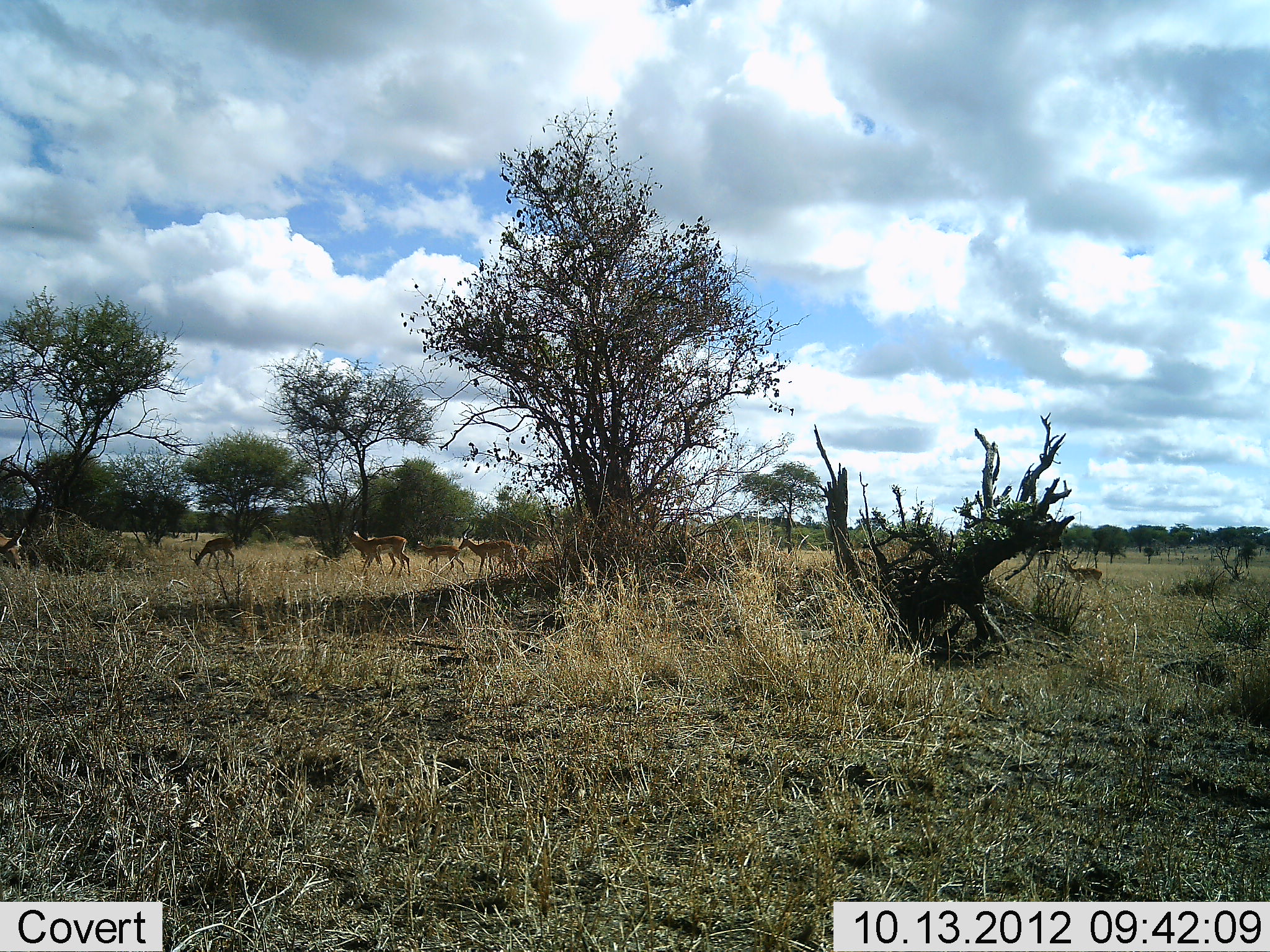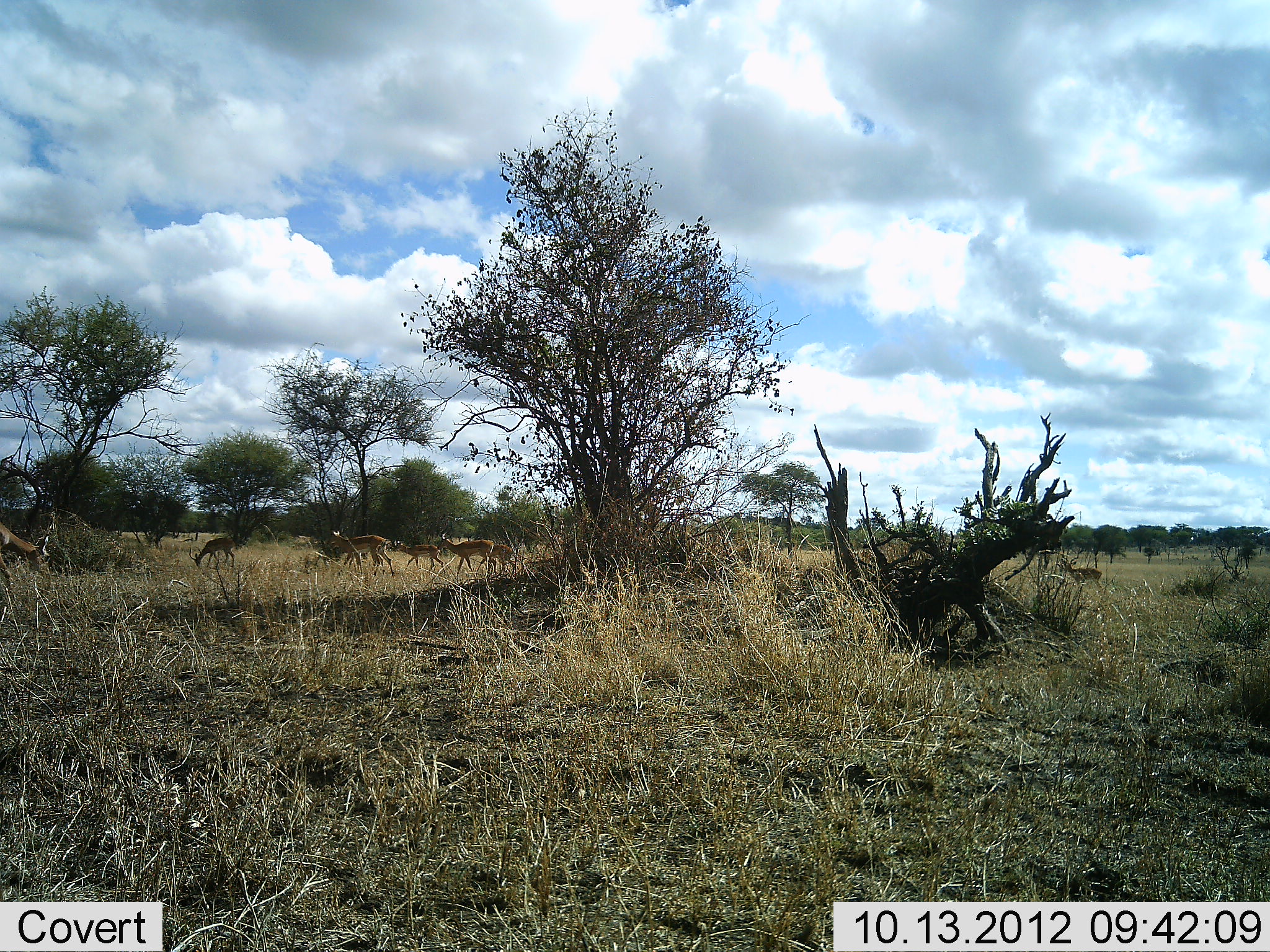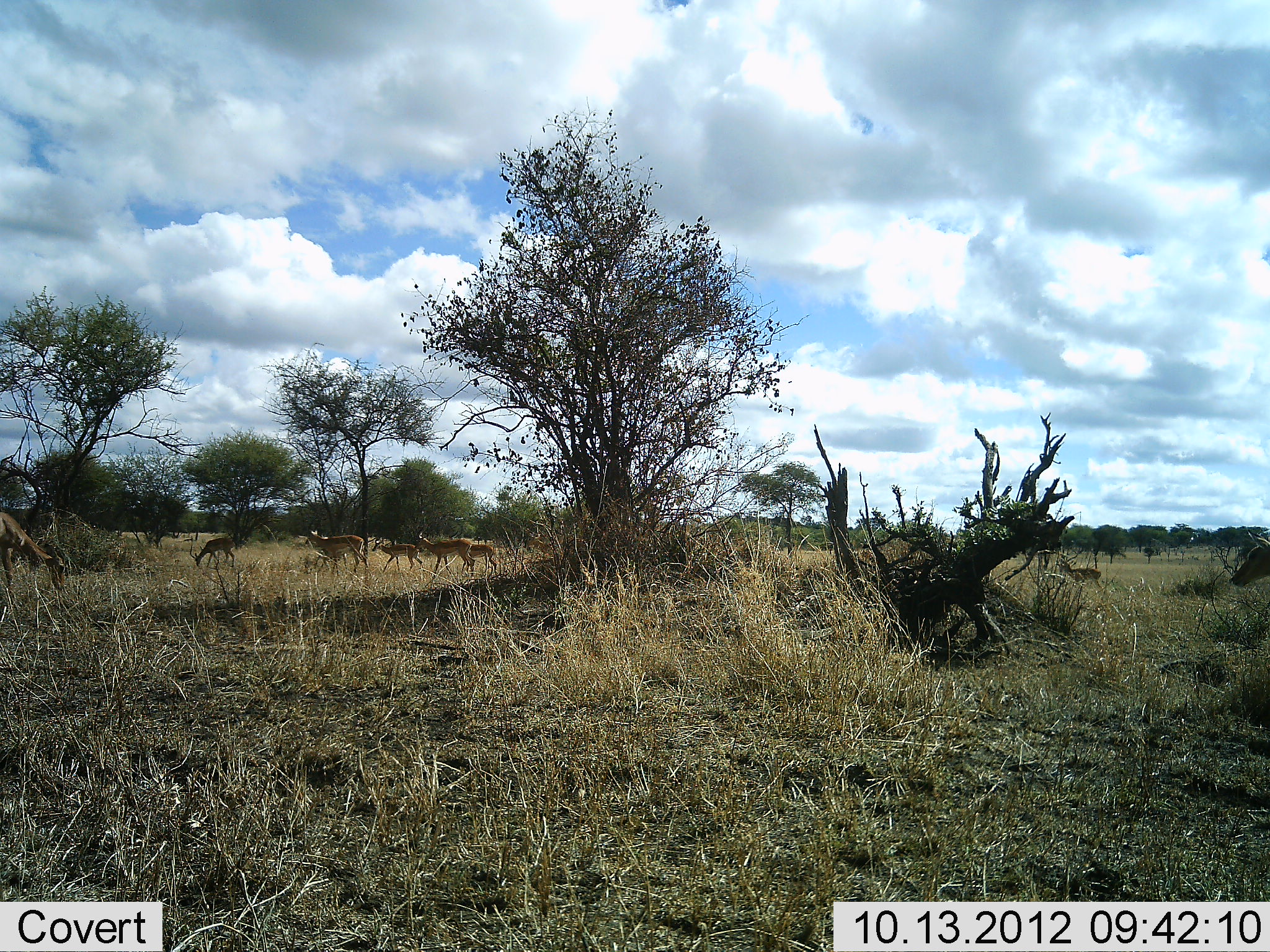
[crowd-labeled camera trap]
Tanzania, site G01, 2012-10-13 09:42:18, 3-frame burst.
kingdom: Animalia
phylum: Chordata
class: Mammalia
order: Artiodactyla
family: Bovidae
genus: Aepyceros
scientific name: Aepyceros melampus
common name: impala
Impala (Aepyceros melampus), count 6. Behavior (volunteer vote fractions): standing 70%, resting 0%, moving 50%, interacting 0%. Young present (vote fraction): 0%. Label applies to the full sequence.